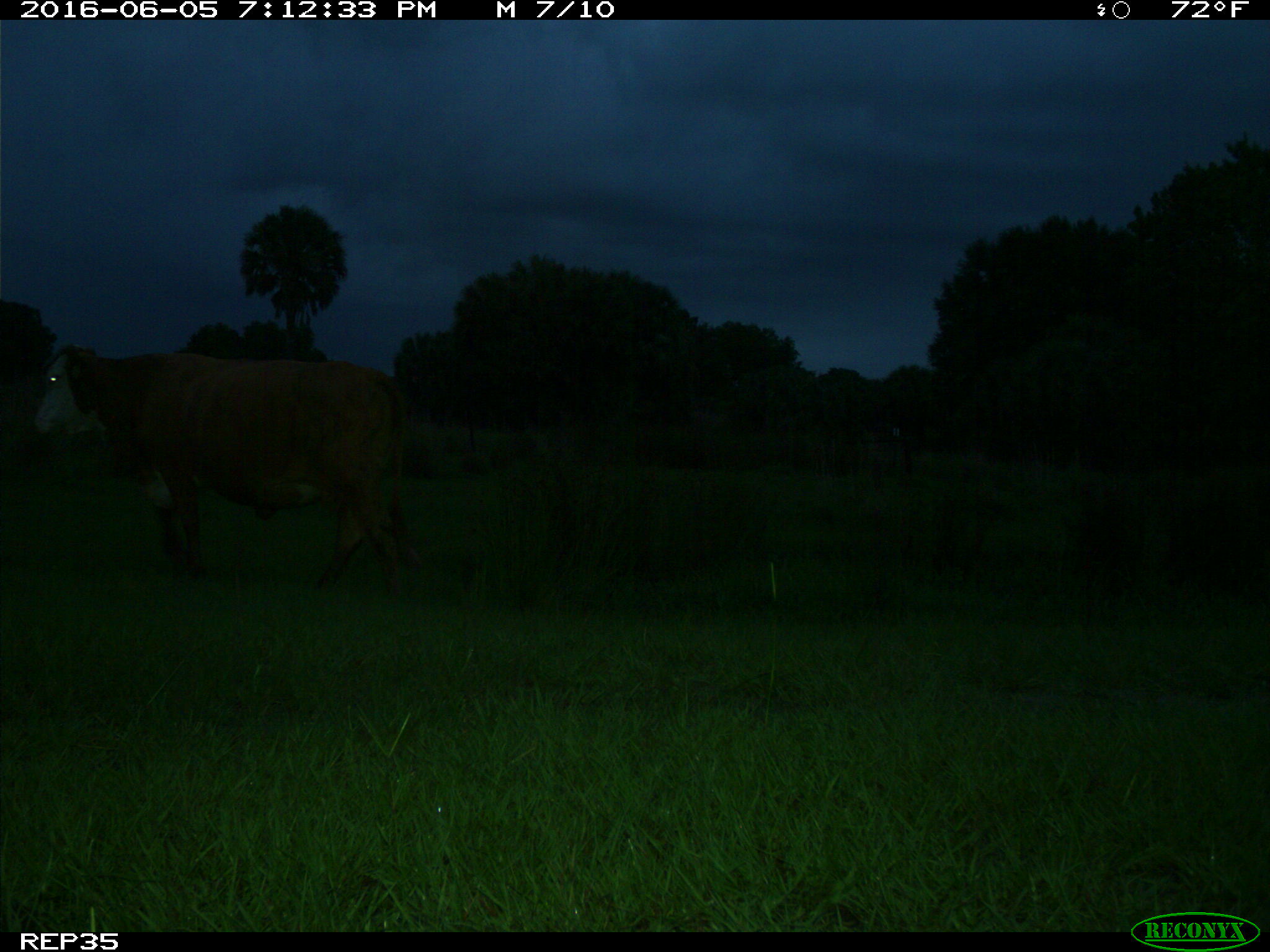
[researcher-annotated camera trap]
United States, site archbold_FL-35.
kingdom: Animalia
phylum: Chordata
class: Mammalia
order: Artiodactyla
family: Bovidae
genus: Bos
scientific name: Bos taurus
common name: domestic cow